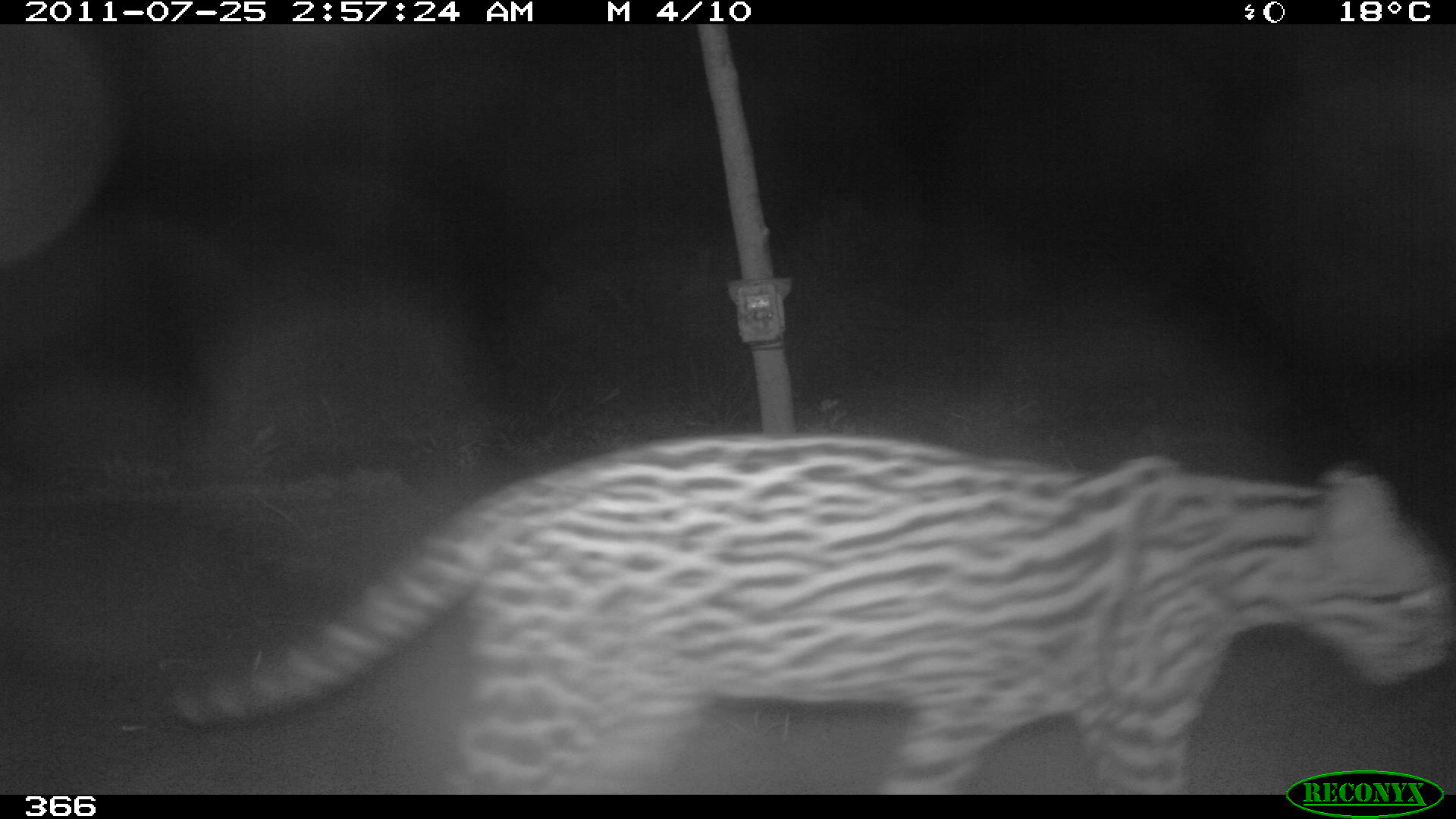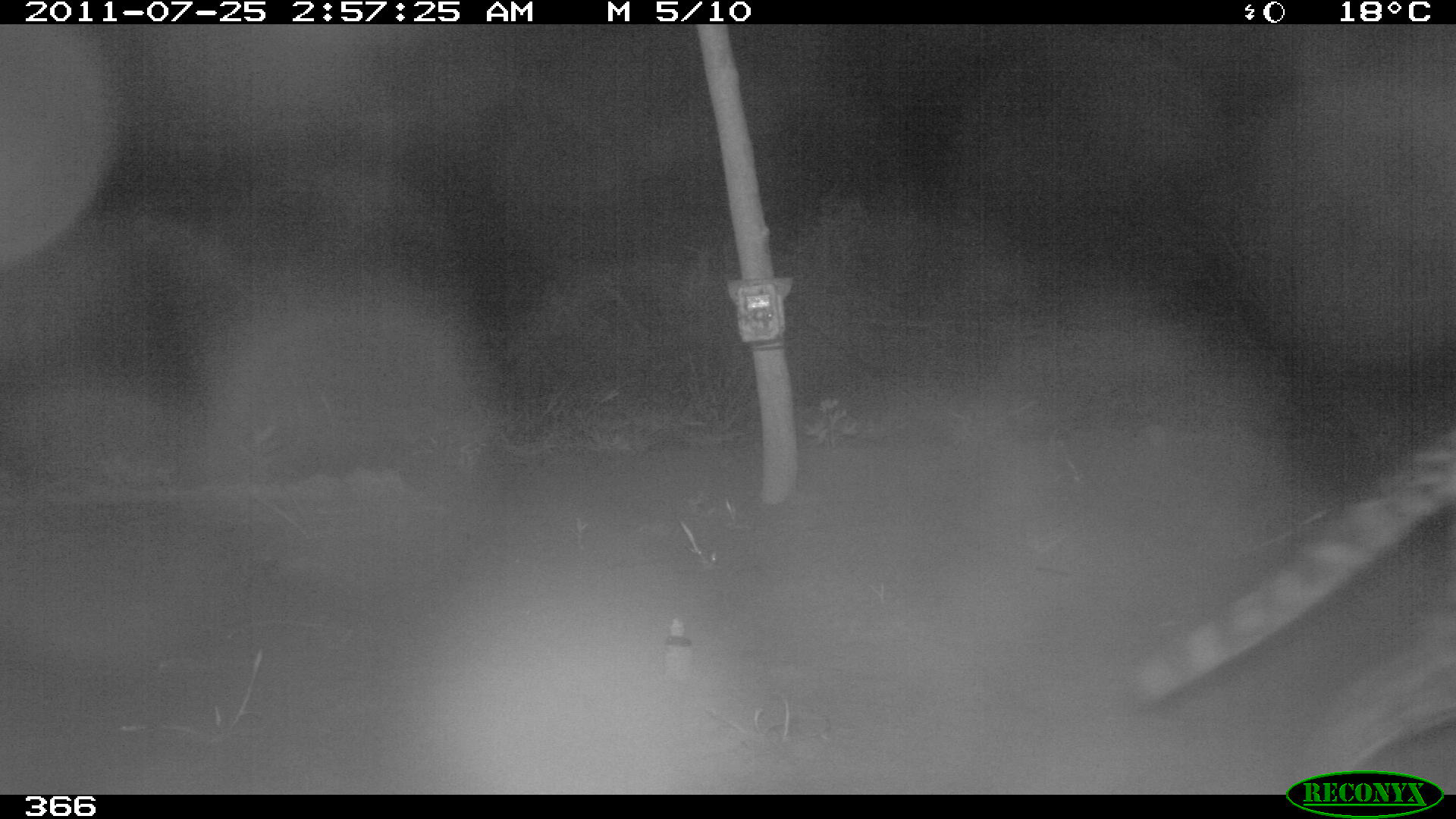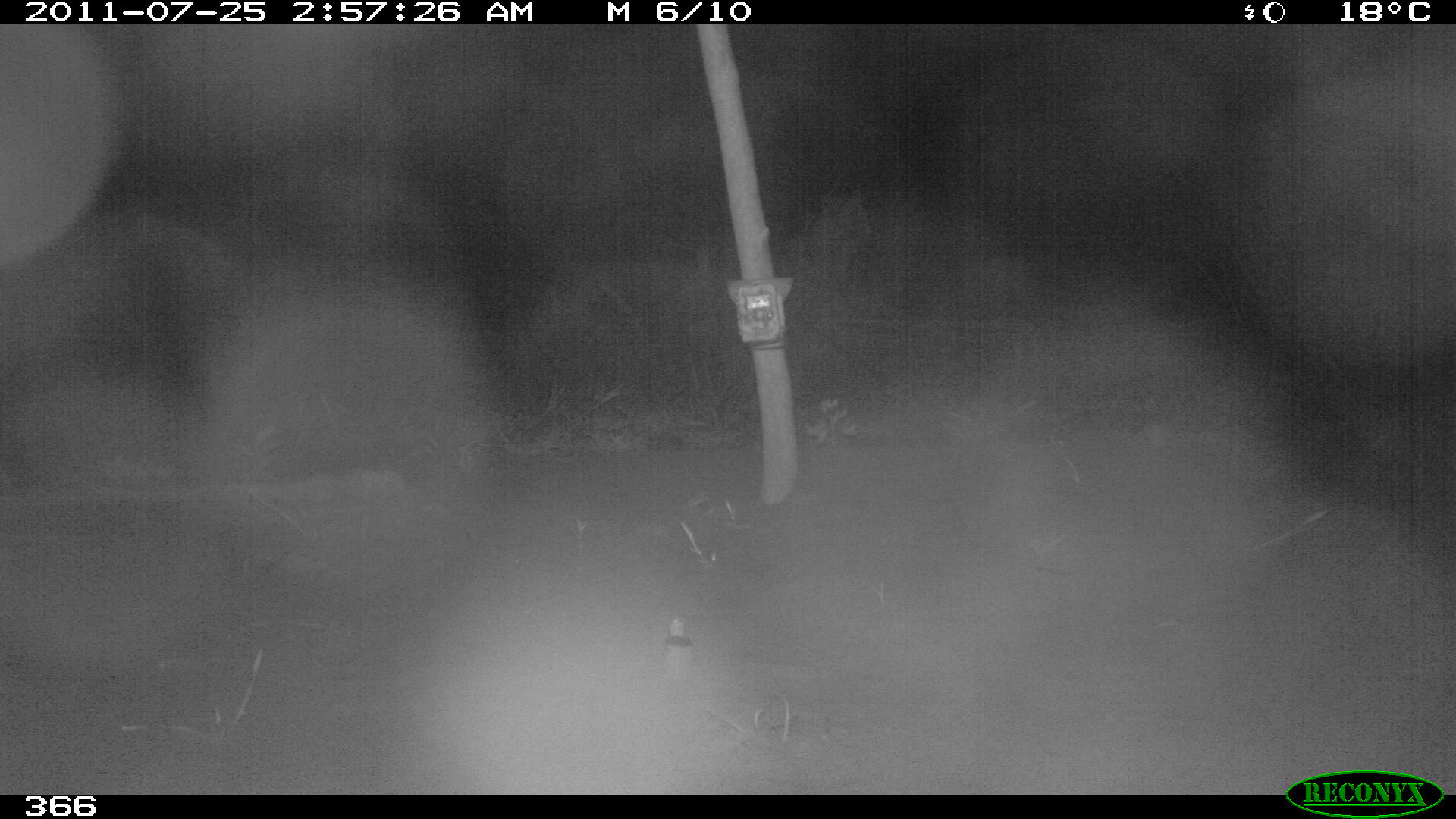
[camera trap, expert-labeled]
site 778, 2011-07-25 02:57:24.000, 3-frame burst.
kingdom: Animalia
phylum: Chordata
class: Mammalia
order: Carnivora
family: Felidae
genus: Leopardus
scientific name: Leopardus pardalis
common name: ocelot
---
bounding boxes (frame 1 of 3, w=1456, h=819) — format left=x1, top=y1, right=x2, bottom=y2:
leopardus pardalis: left=174, top=432, right=1456, bottom=795